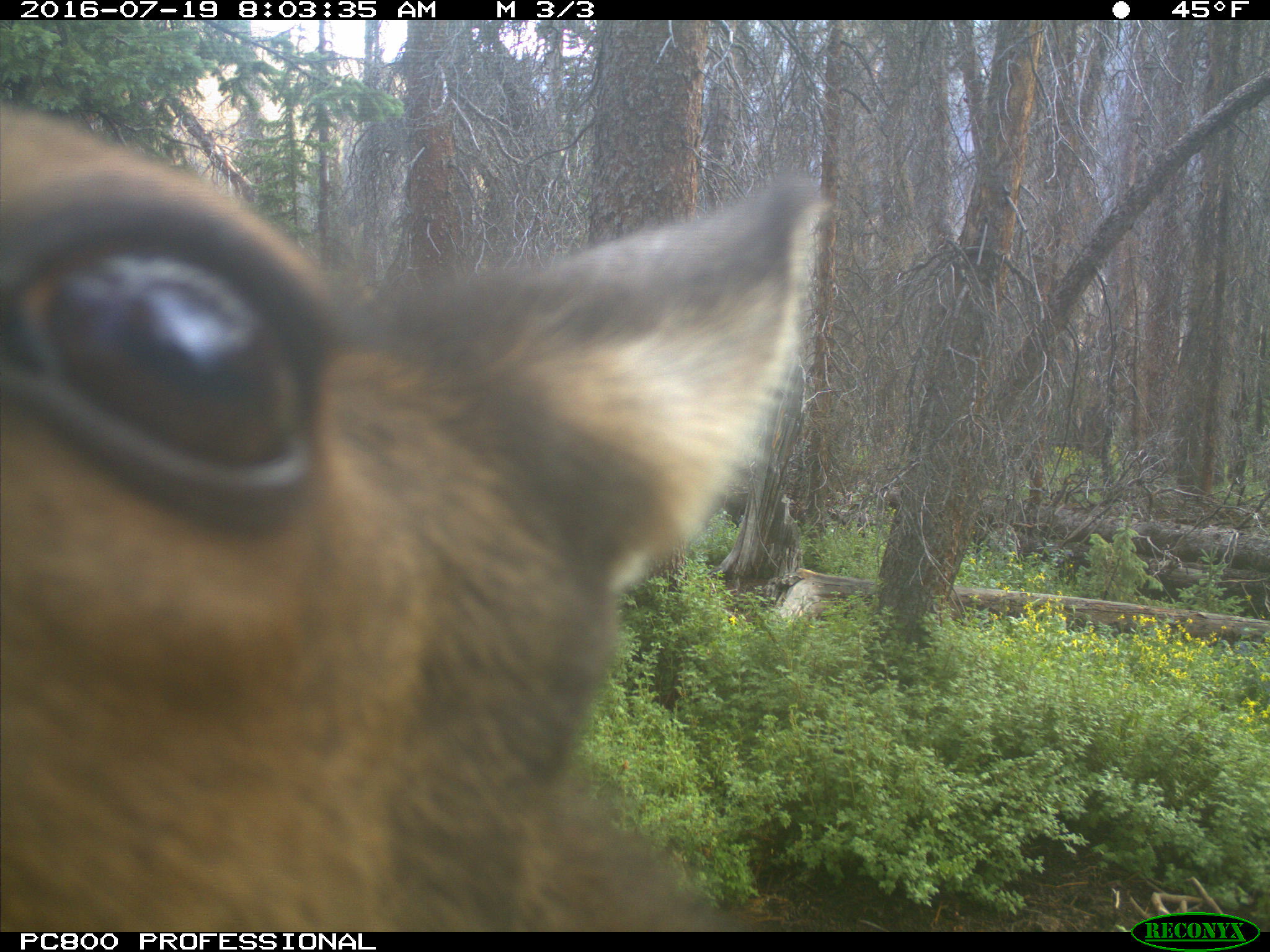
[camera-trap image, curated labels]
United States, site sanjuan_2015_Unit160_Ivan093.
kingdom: Animalia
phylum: Chordata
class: Mammalia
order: Artiodactyla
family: Cervidae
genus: Cervus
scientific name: Cervus elaphus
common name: red deer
Cervus elaphus (red deer).